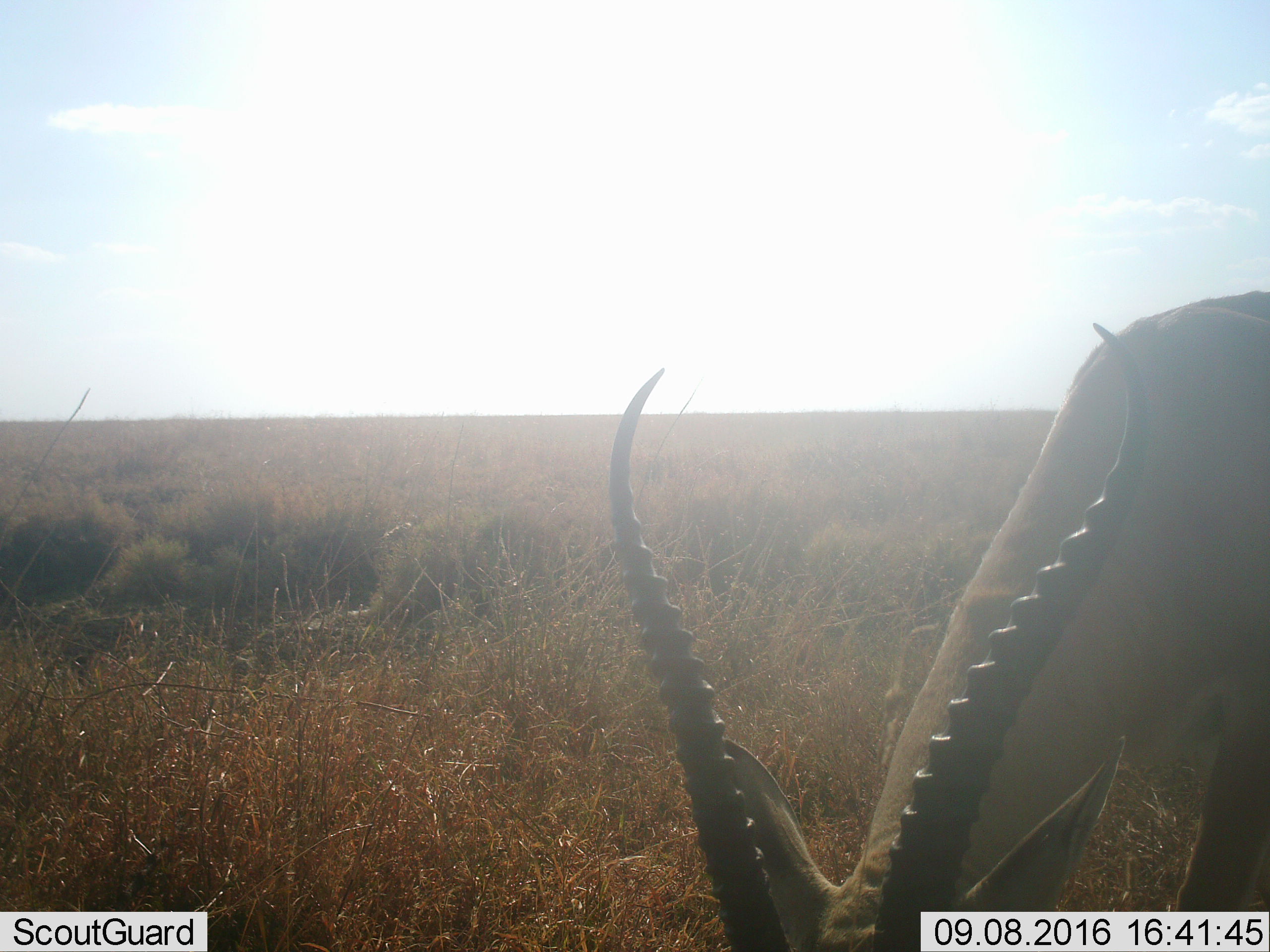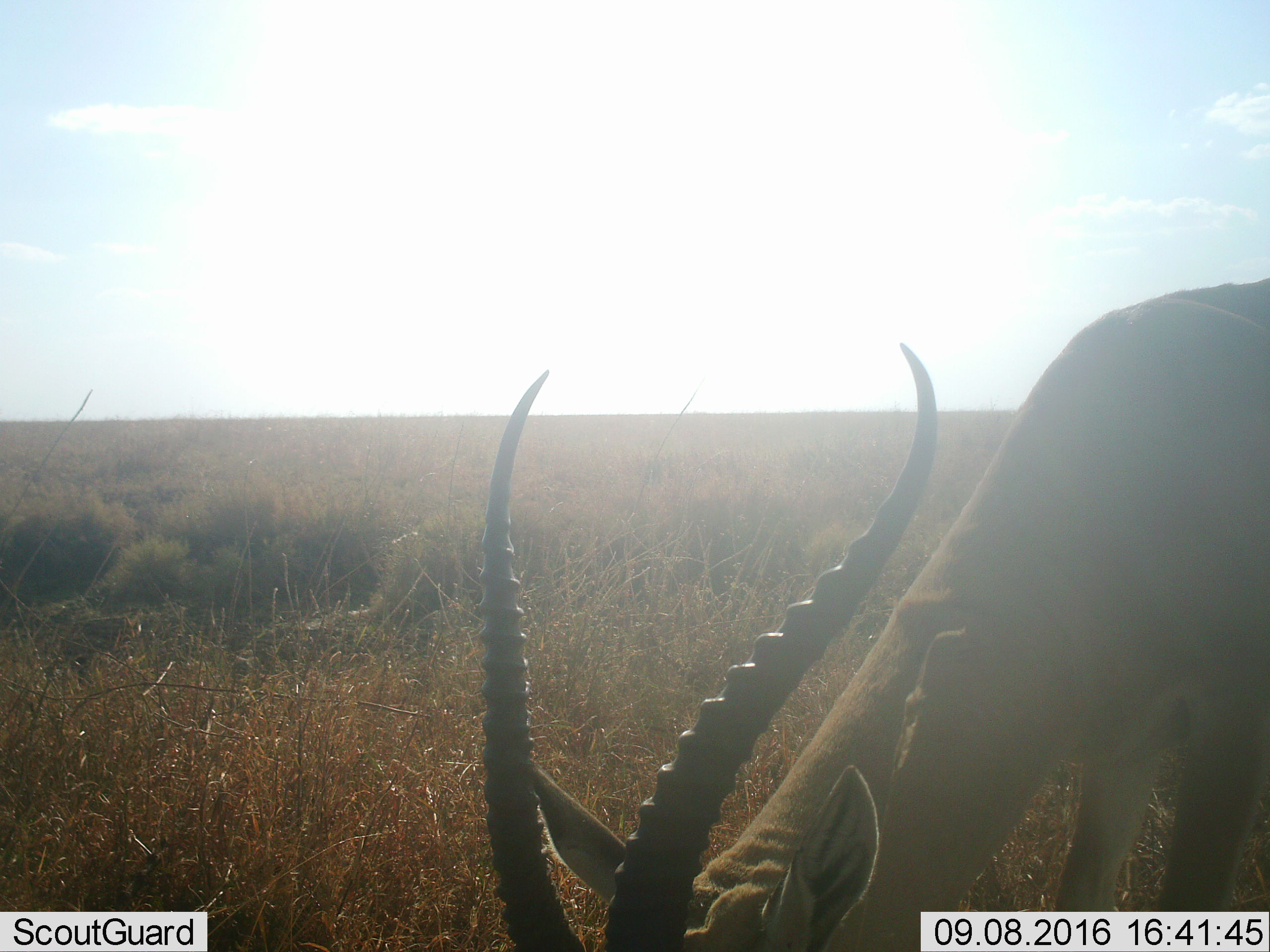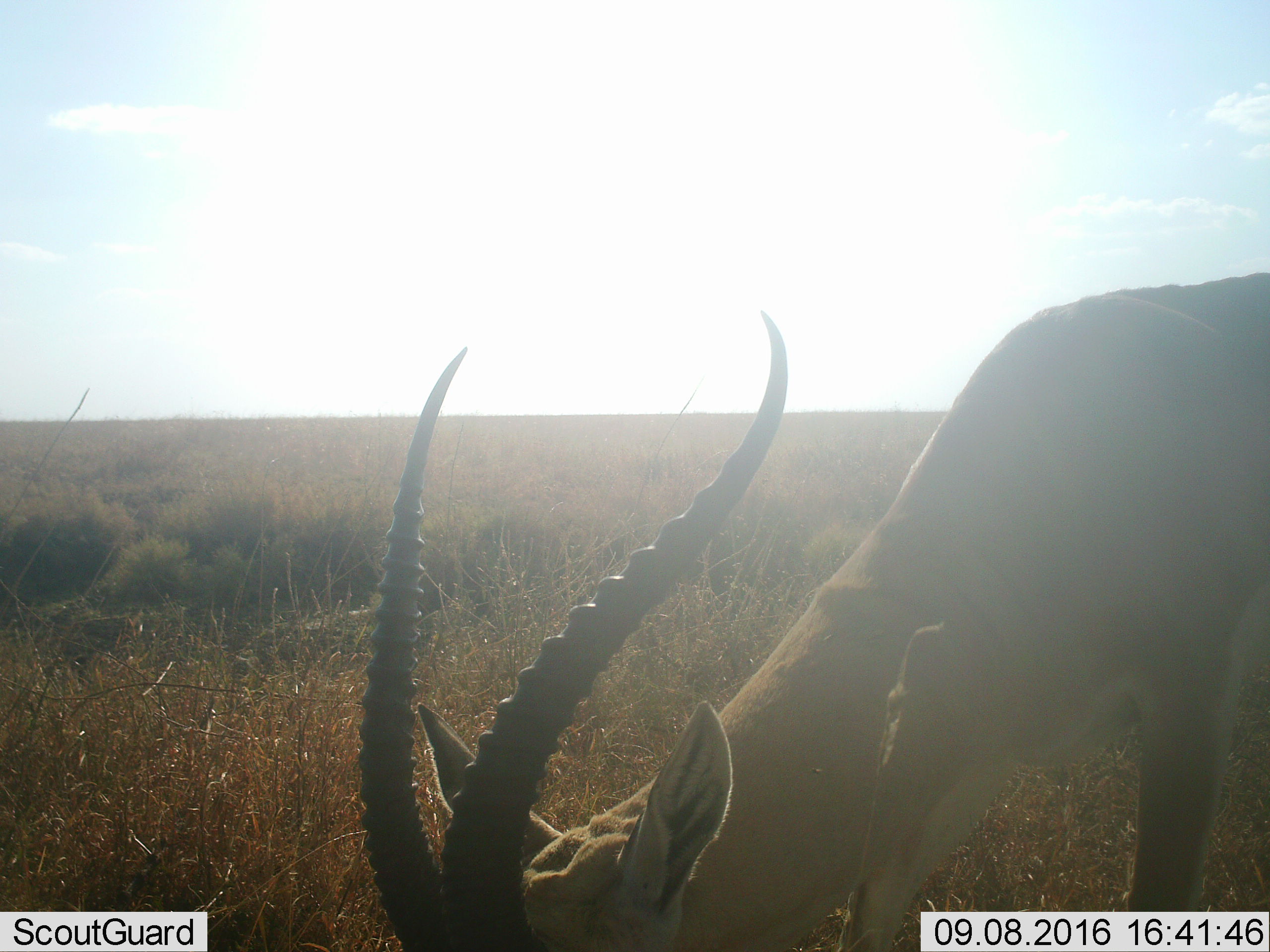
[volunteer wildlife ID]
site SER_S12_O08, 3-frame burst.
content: unidentified animal